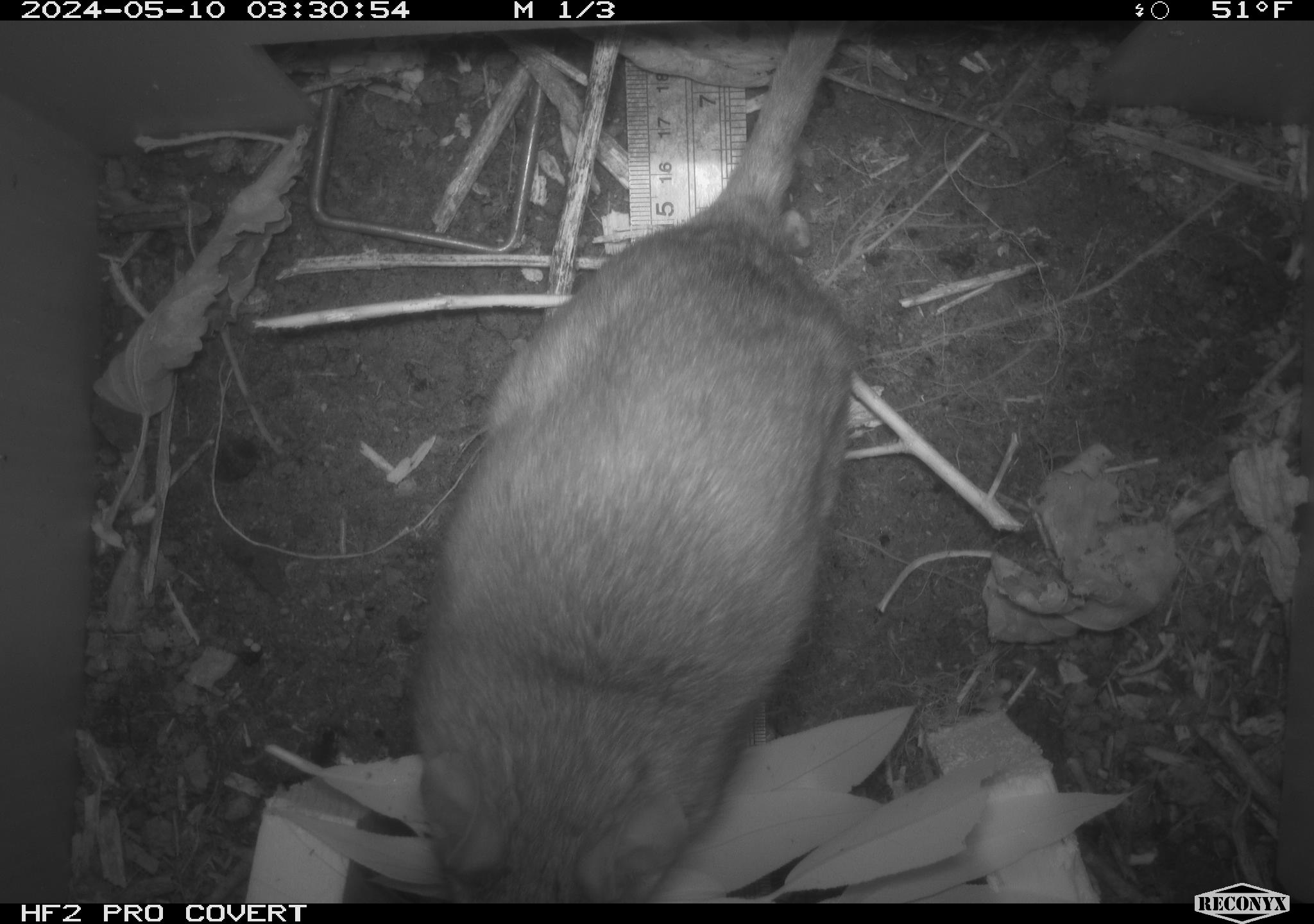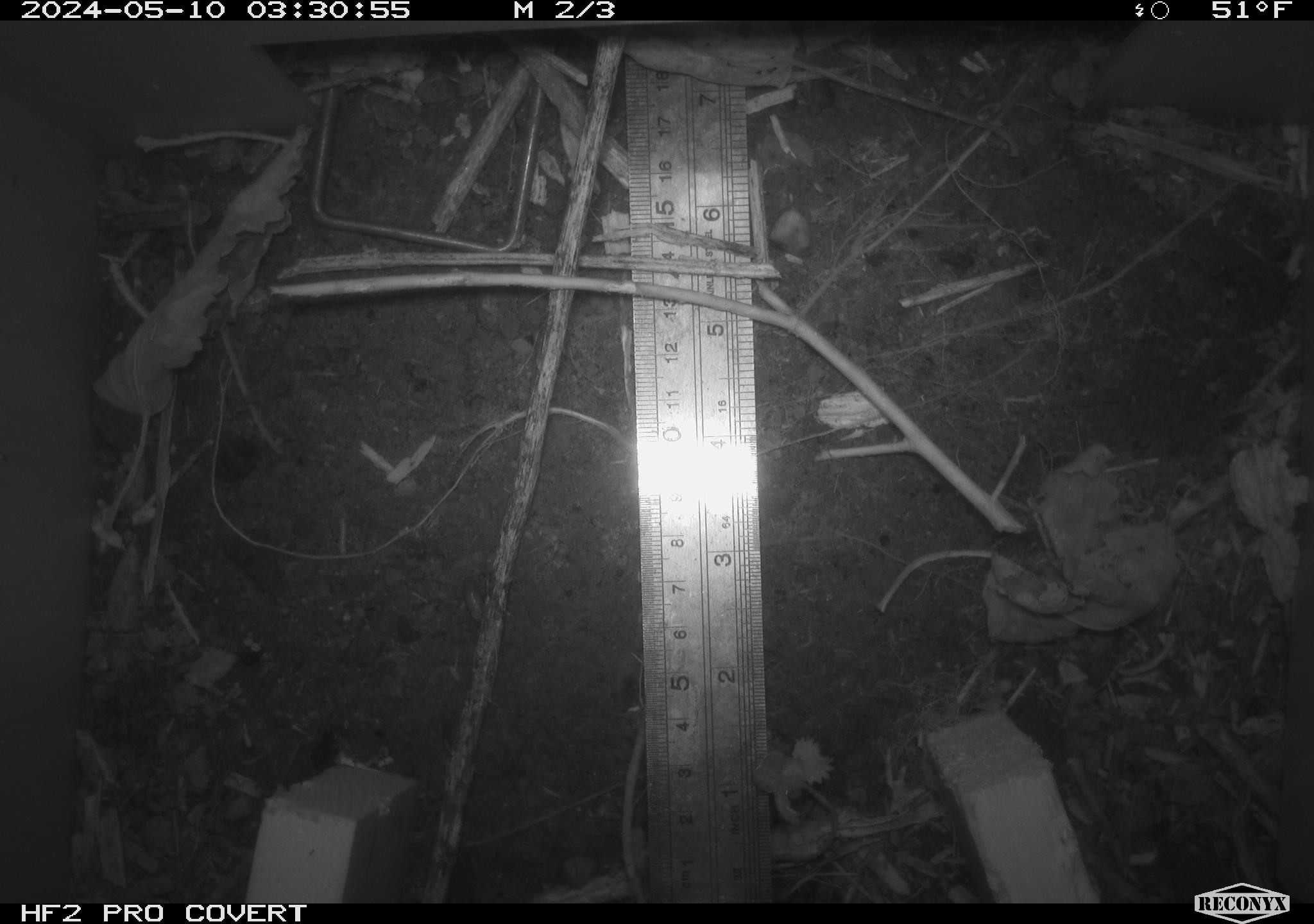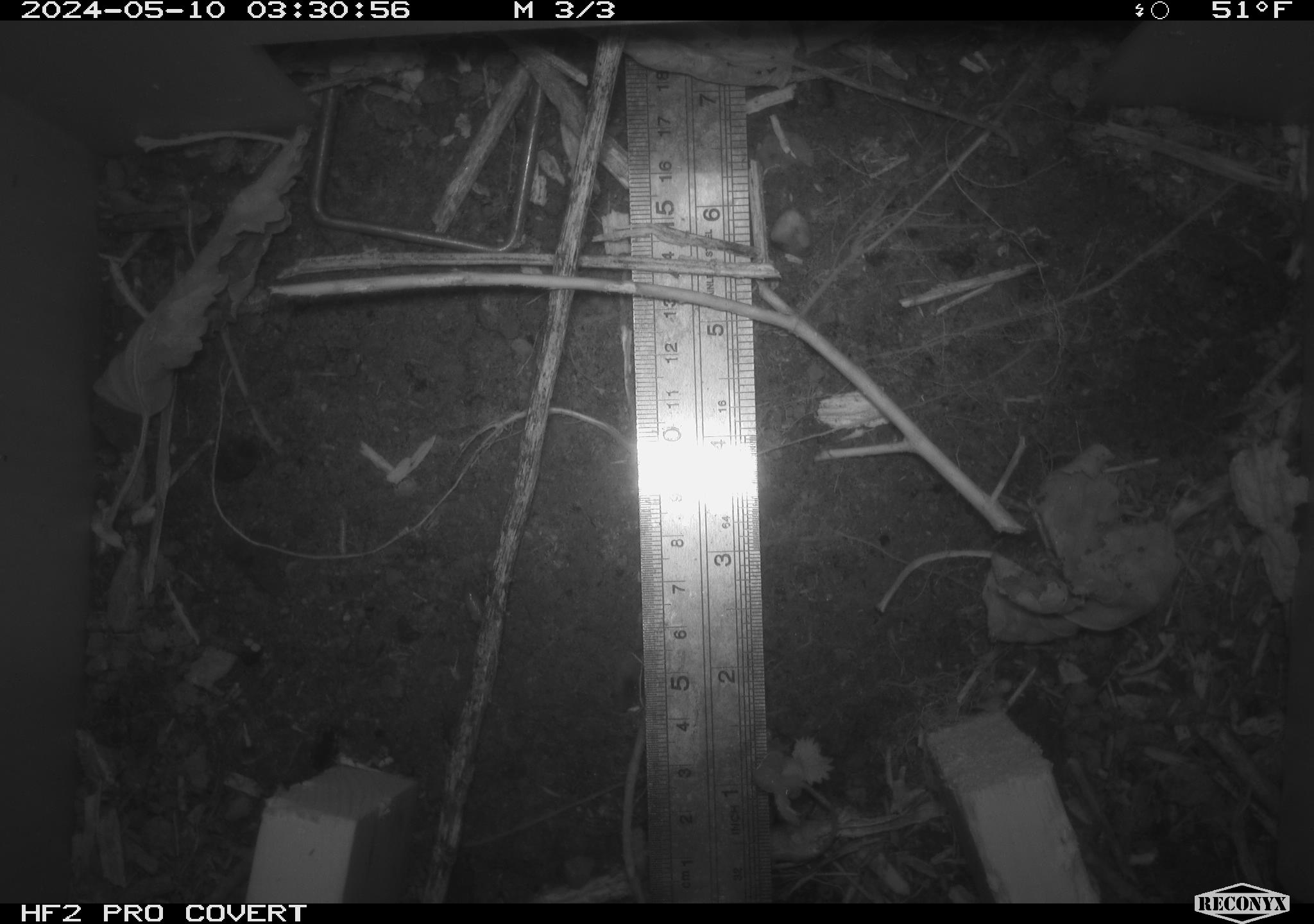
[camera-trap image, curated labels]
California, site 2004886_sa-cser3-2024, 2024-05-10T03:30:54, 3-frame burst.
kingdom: Animalia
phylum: Chordata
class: Mammalia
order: Rodentia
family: Muridae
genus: Rattus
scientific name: Rattus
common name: rat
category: rattus species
Rattus species (rat) (Rattus).